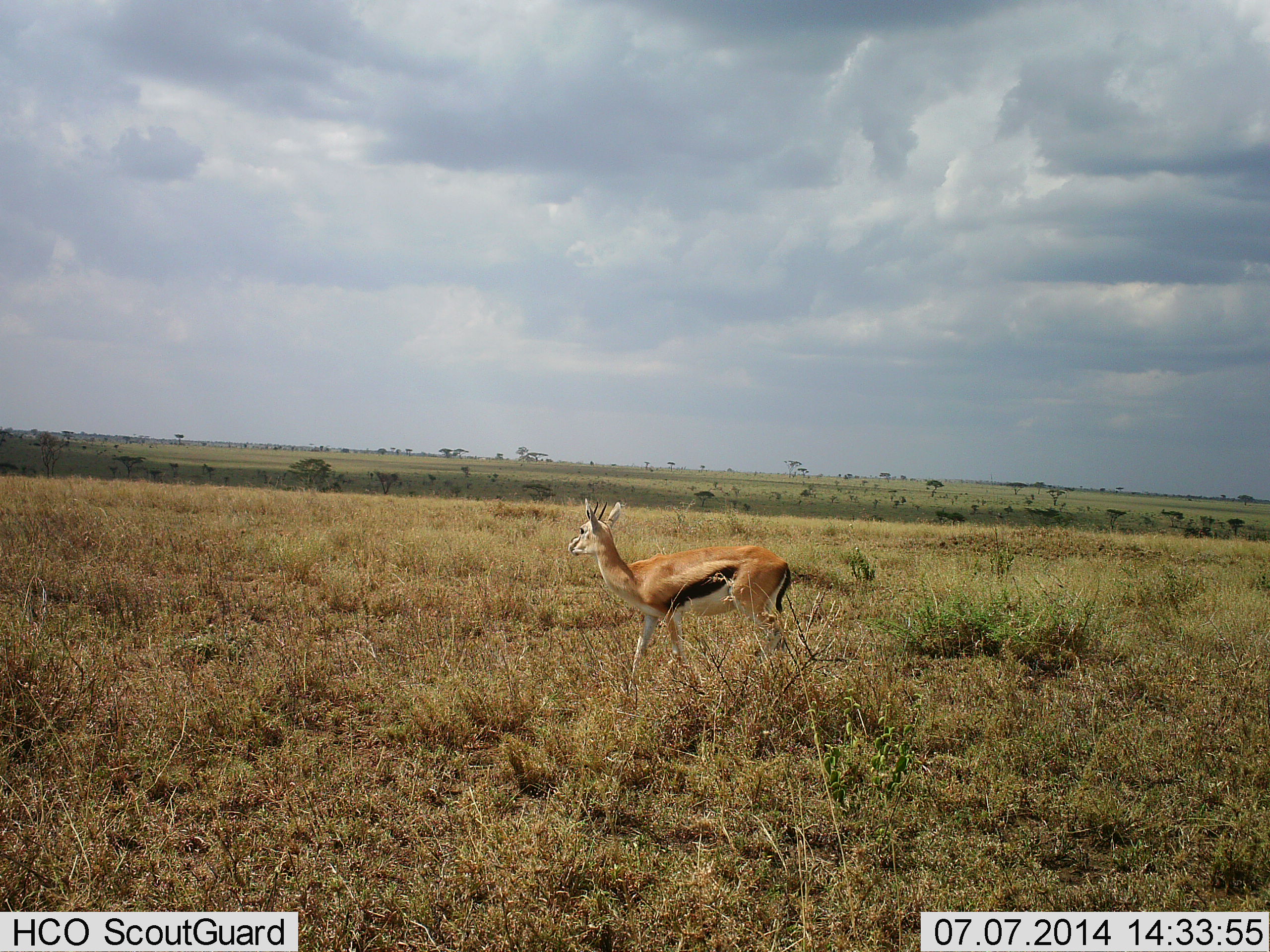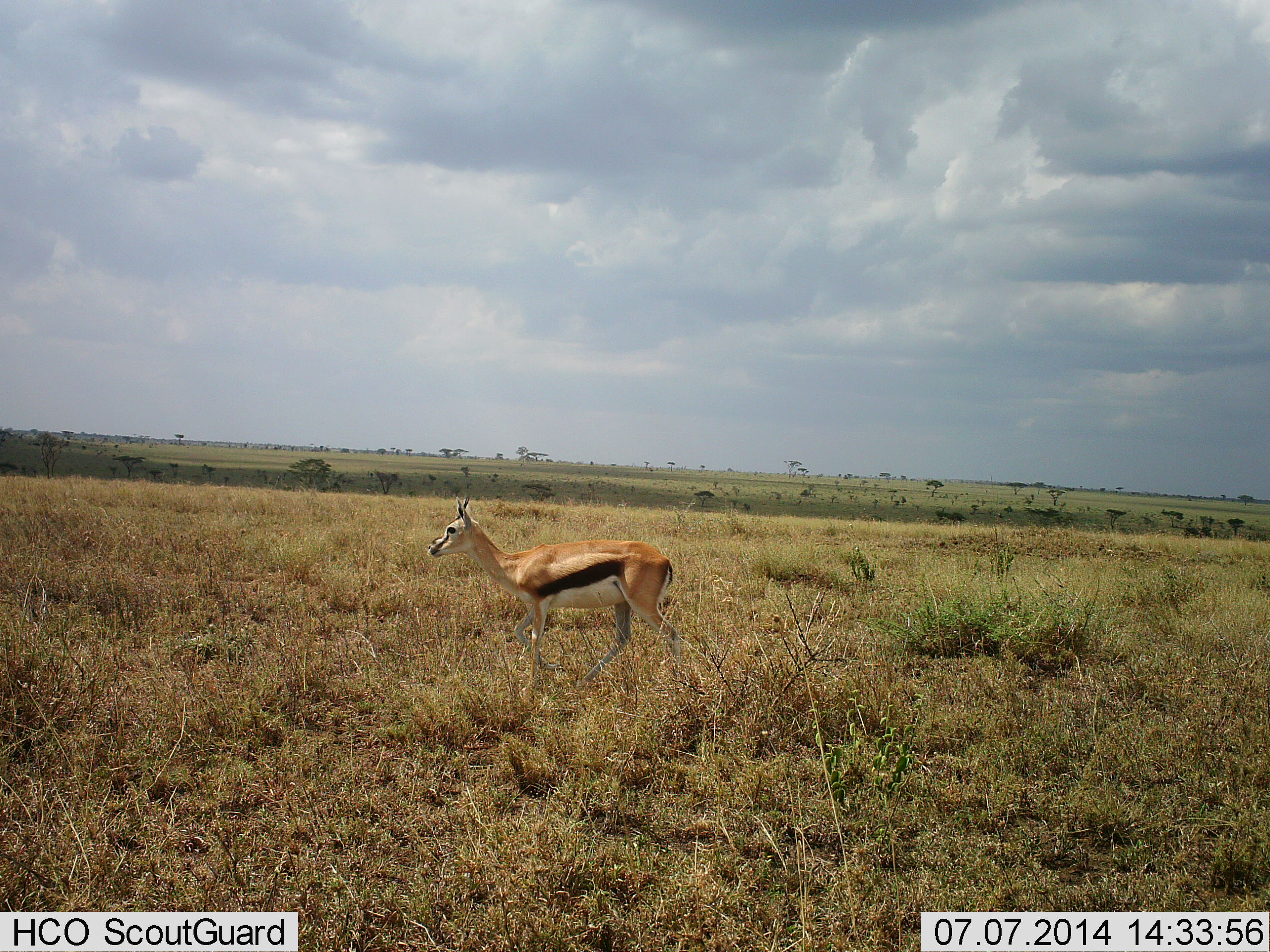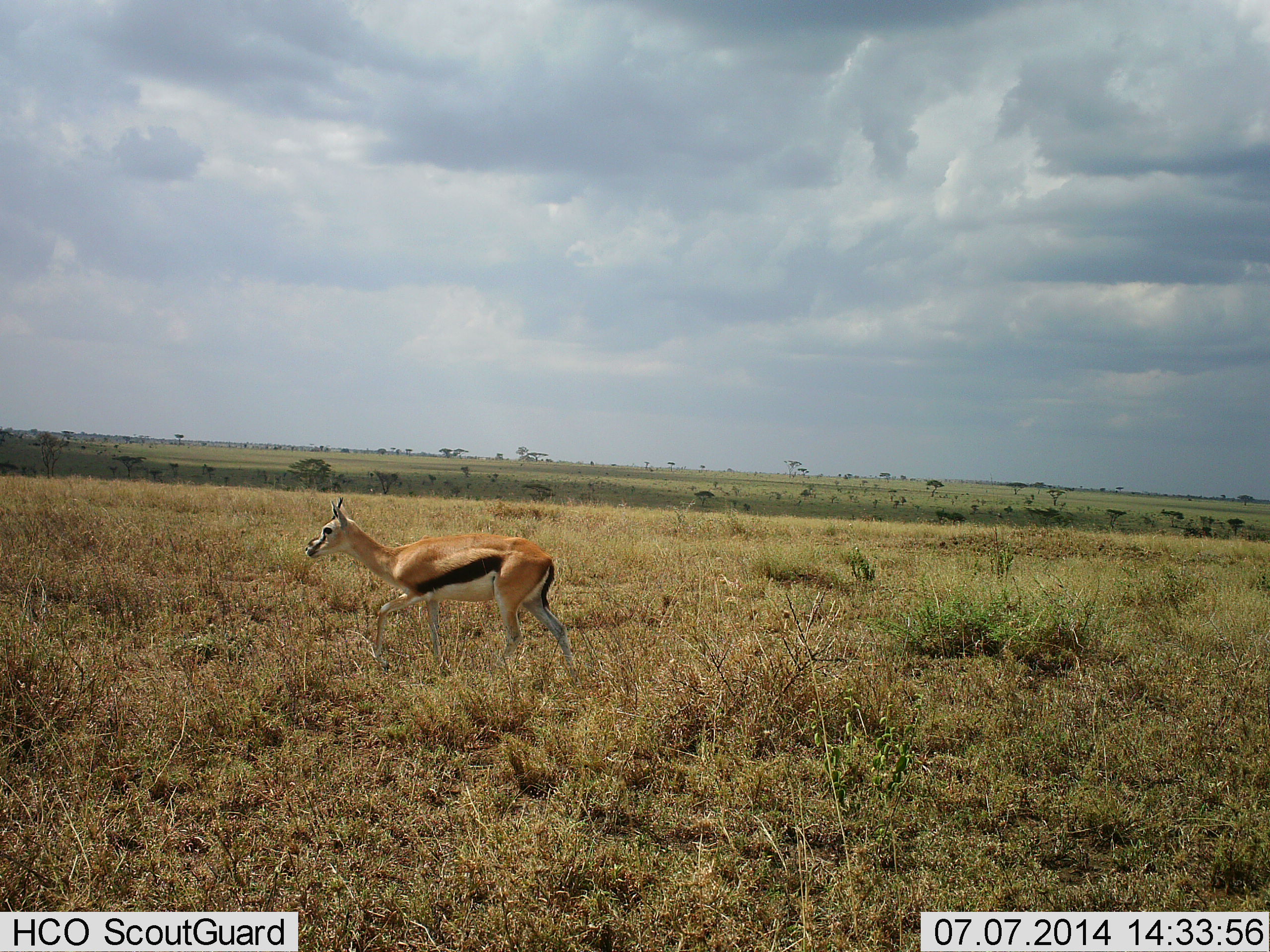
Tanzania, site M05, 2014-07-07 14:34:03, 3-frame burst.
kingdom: Animalia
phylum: Chordata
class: Mammalia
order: Artiodactyla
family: Bovidae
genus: Eudorcas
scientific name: Eudorcas thomsonii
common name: thomson's gazelle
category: gazellethomsons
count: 1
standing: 0%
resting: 0%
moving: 100%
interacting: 0%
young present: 0%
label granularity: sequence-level